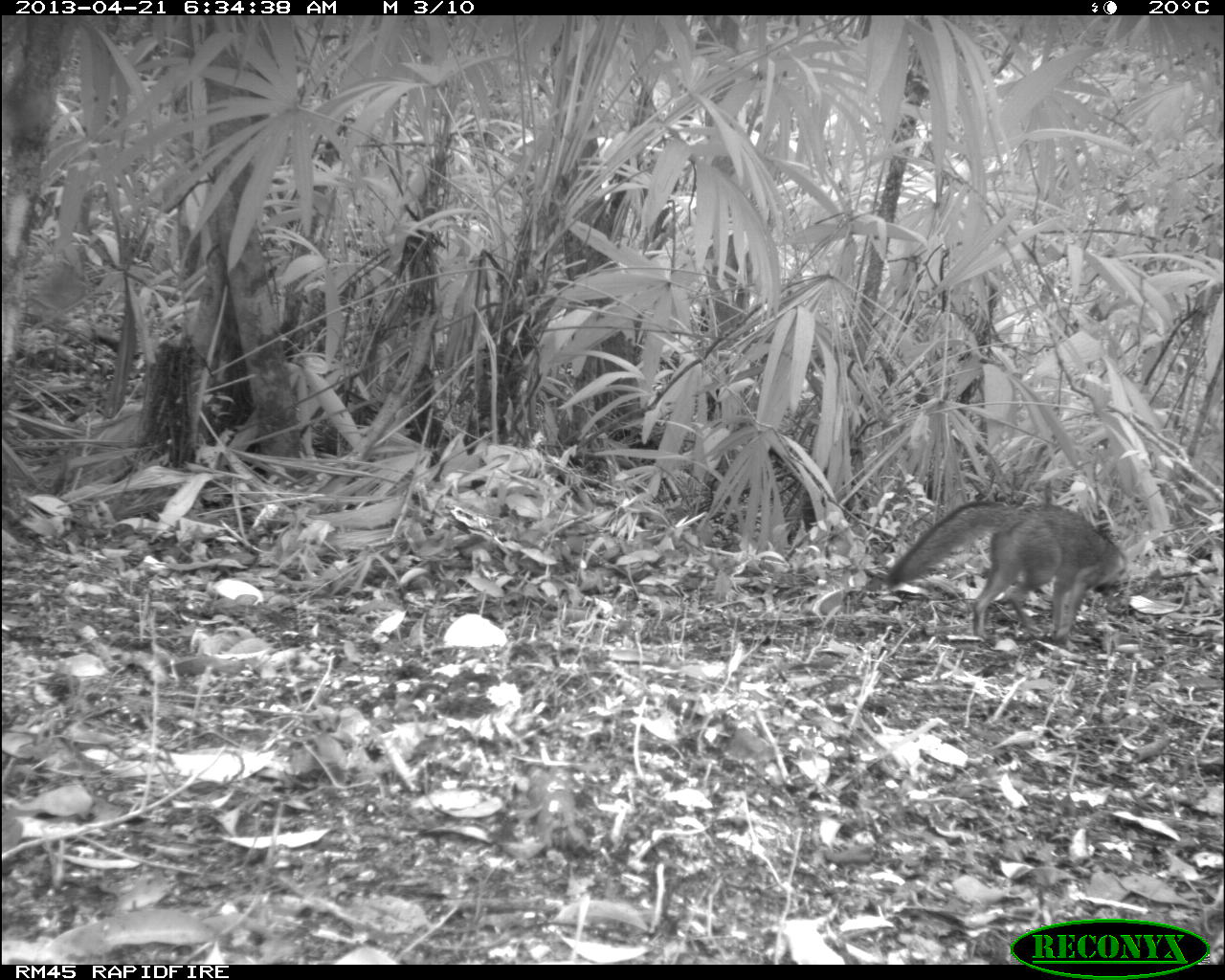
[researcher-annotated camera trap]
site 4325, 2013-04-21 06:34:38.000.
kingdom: Animalia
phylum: Chordata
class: Mammalia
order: Carnivora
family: Canidae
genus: Urocyon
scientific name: Urocyon cinereoargenteus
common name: gray fox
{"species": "Urocyon cinereoargenteus (gray fox)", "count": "1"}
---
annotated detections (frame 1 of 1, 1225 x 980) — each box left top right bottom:
urocyon cinereoargenteus: 884 497 1128 642